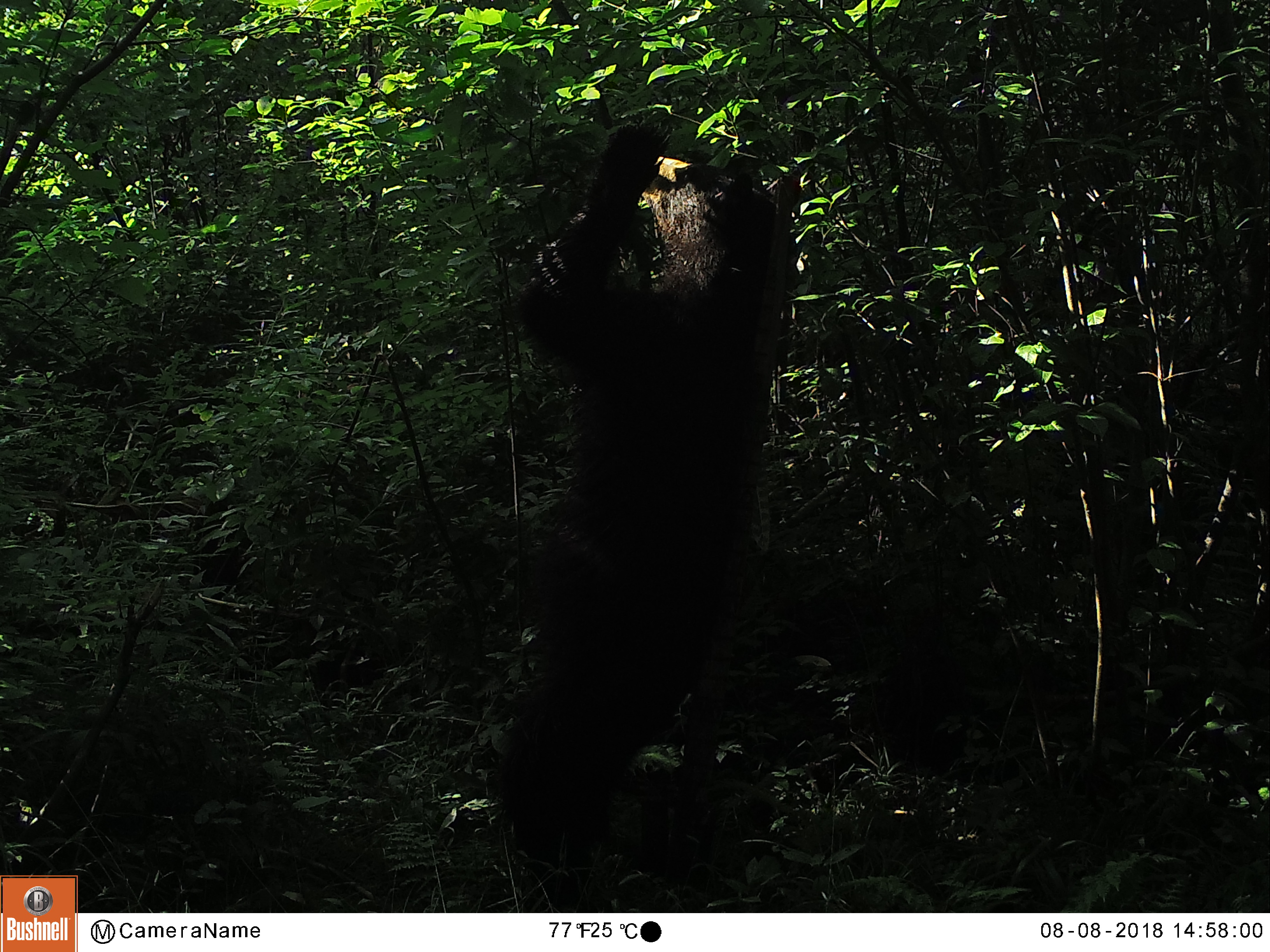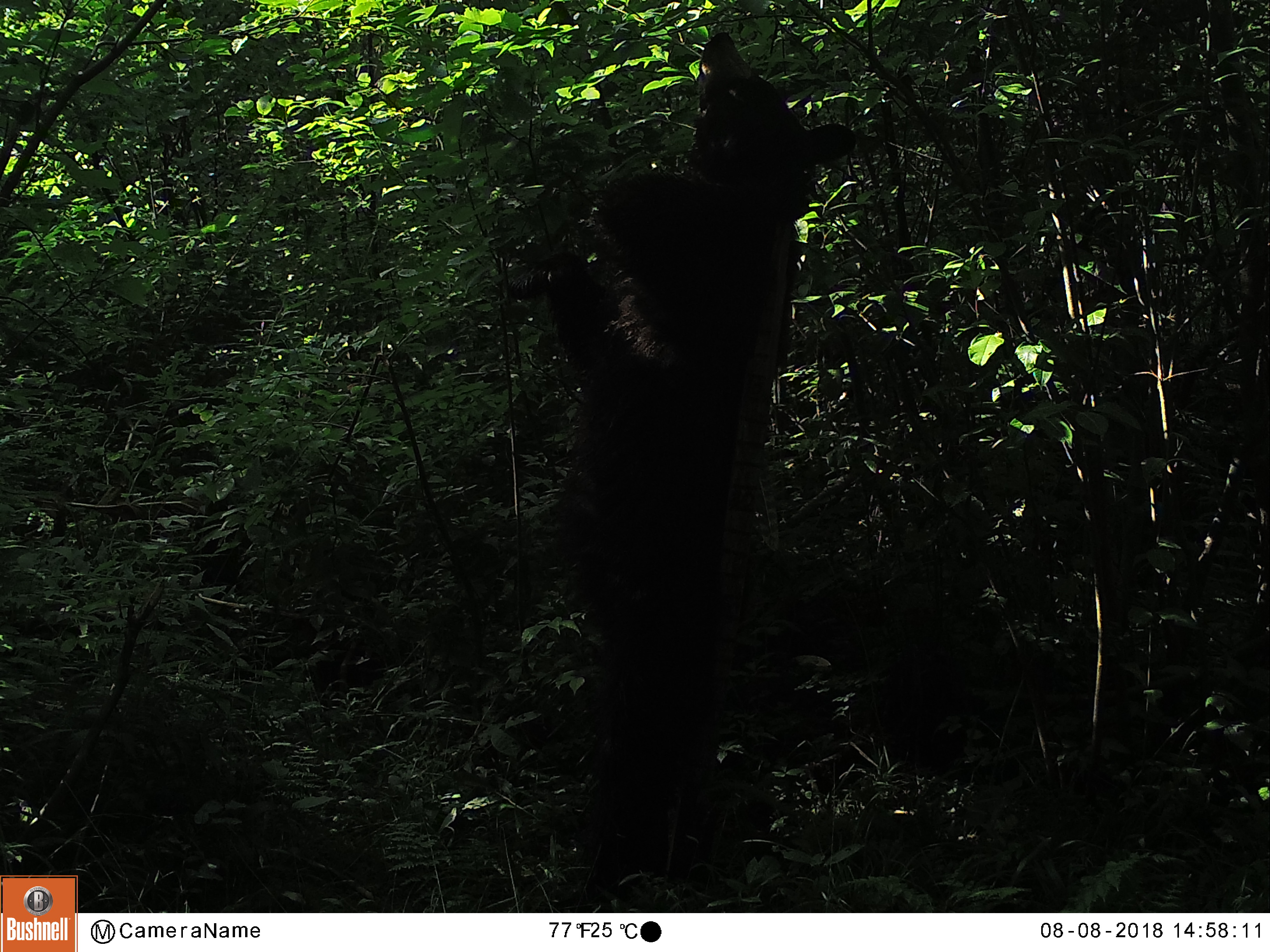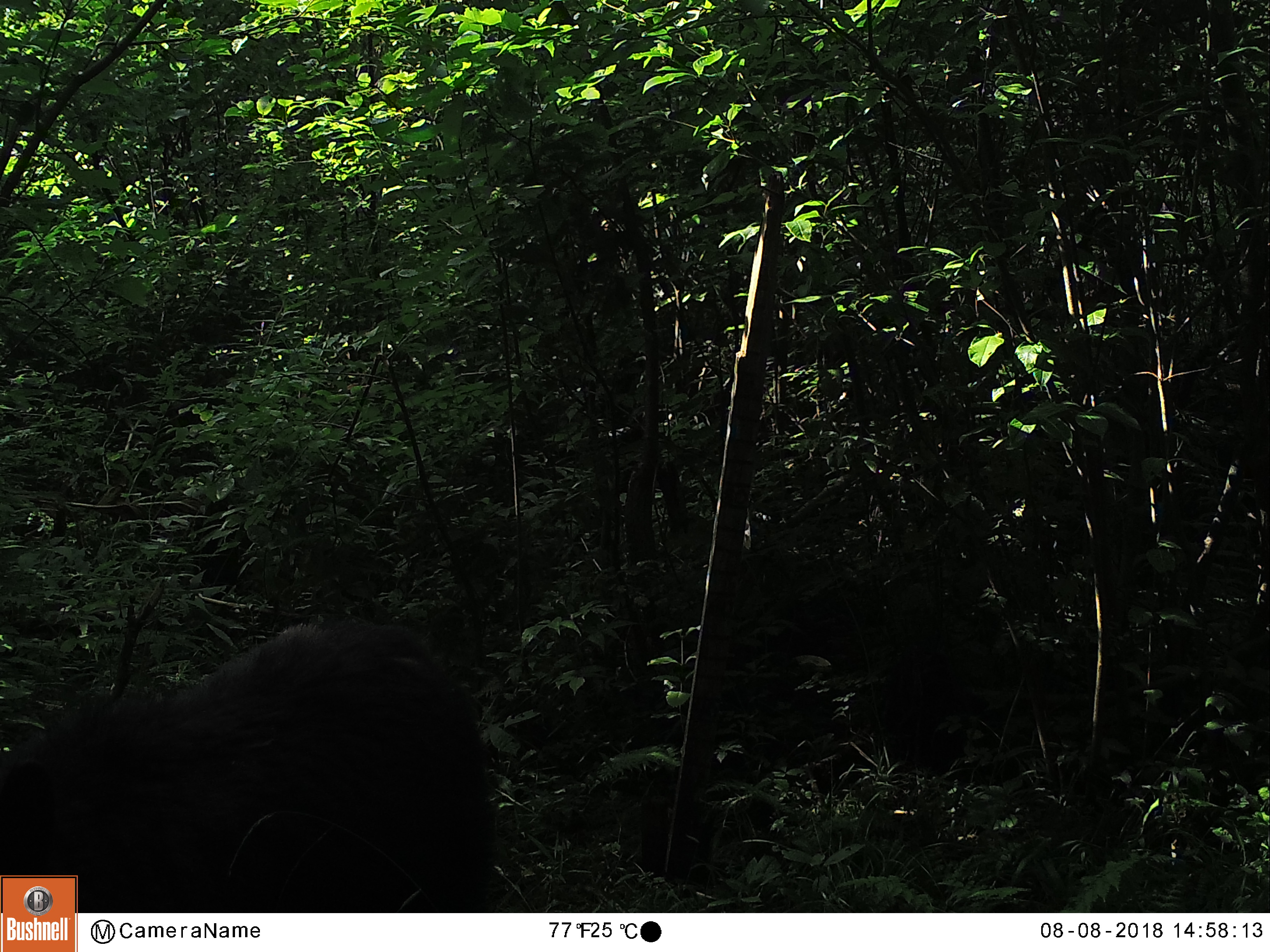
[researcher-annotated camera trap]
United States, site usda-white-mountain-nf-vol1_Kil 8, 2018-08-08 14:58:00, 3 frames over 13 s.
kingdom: Animalia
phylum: Chordata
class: Mammalia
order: Carnivora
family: Ursidae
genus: Ursus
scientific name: Ursus americanus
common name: black bear